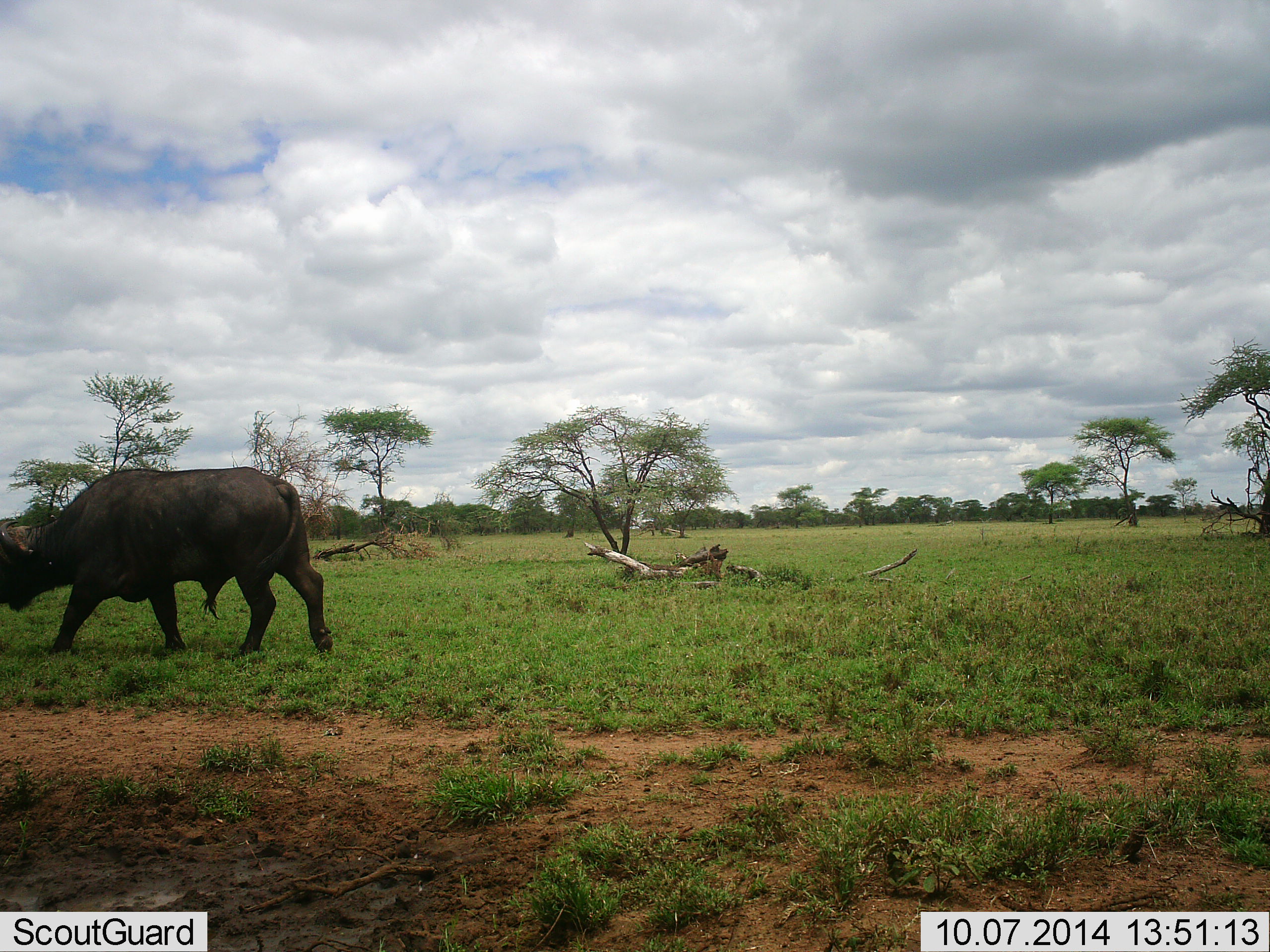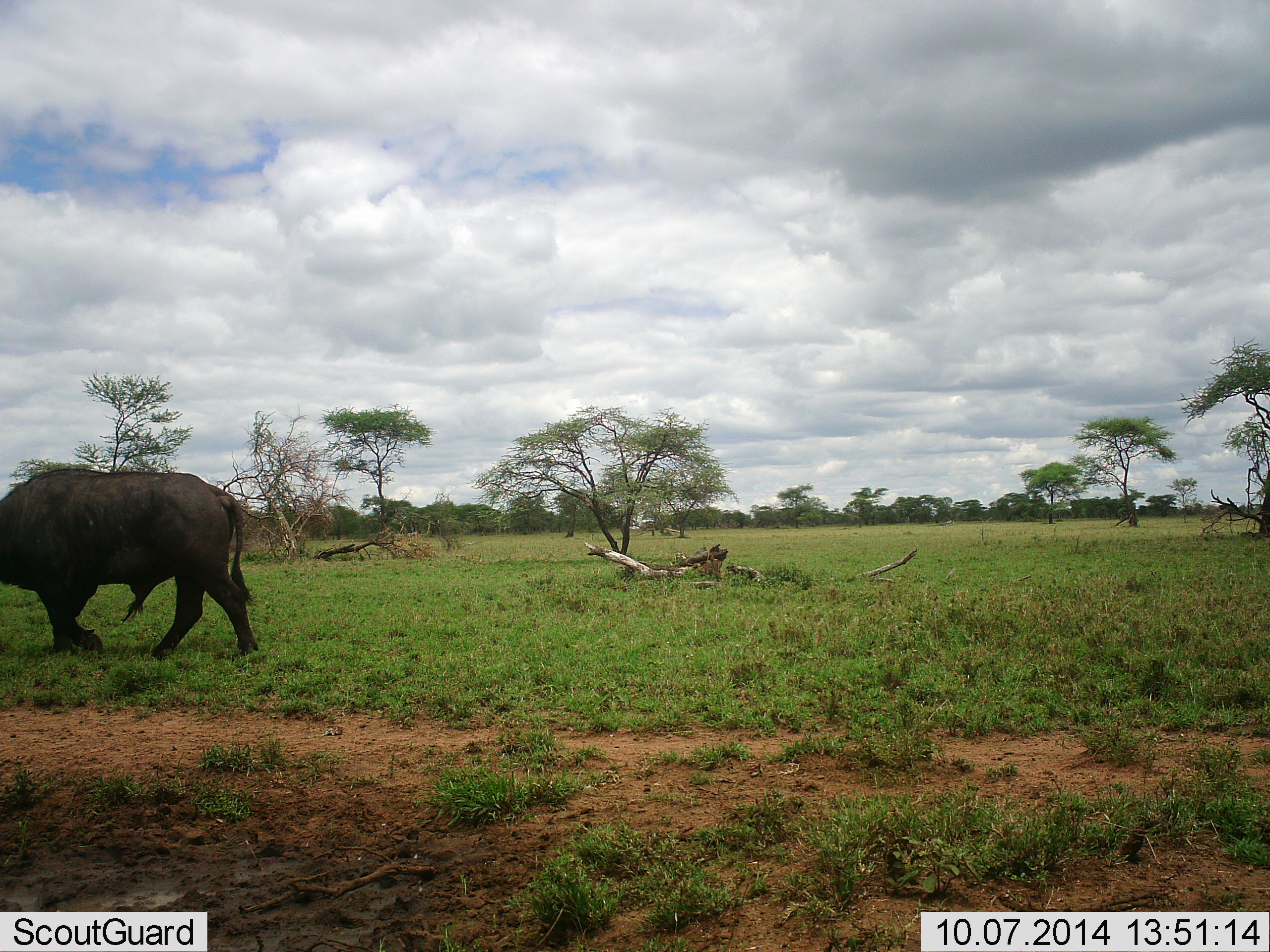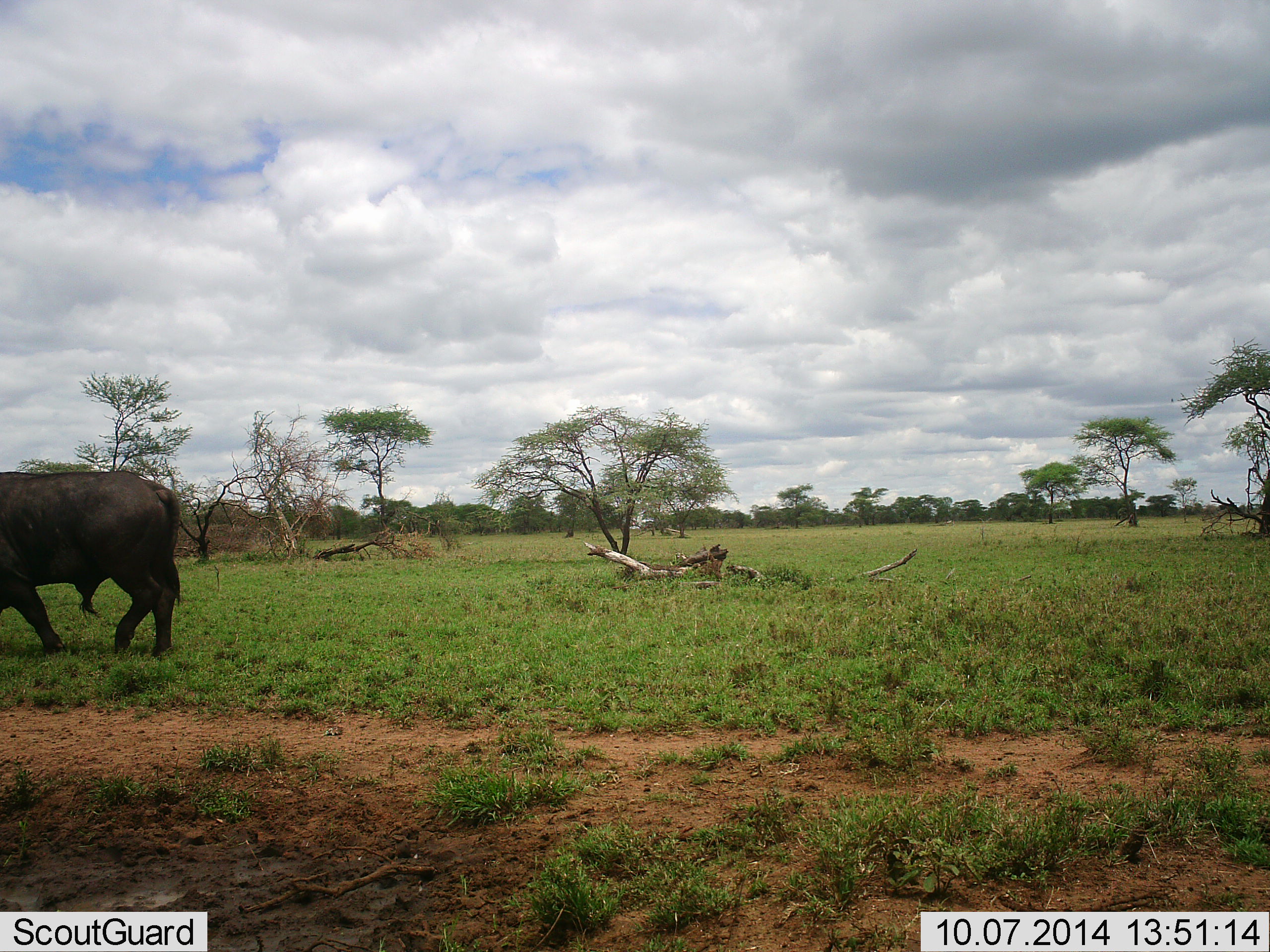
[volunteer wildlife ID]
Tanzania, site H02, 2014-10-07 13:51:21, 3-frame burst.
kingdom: Animalia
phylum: Chordata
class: Mammalia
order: Artiodactyla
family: Bovidae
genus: Syncerus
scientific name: Syncerus caffer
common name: cape buffalo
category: buffalo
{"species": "buffalo (cape buffalo) (Syncerus caffer)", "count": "1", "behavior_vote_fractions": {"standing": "10%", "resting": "0%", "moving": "100%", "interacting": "0%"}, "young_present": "0%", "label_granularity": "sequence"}